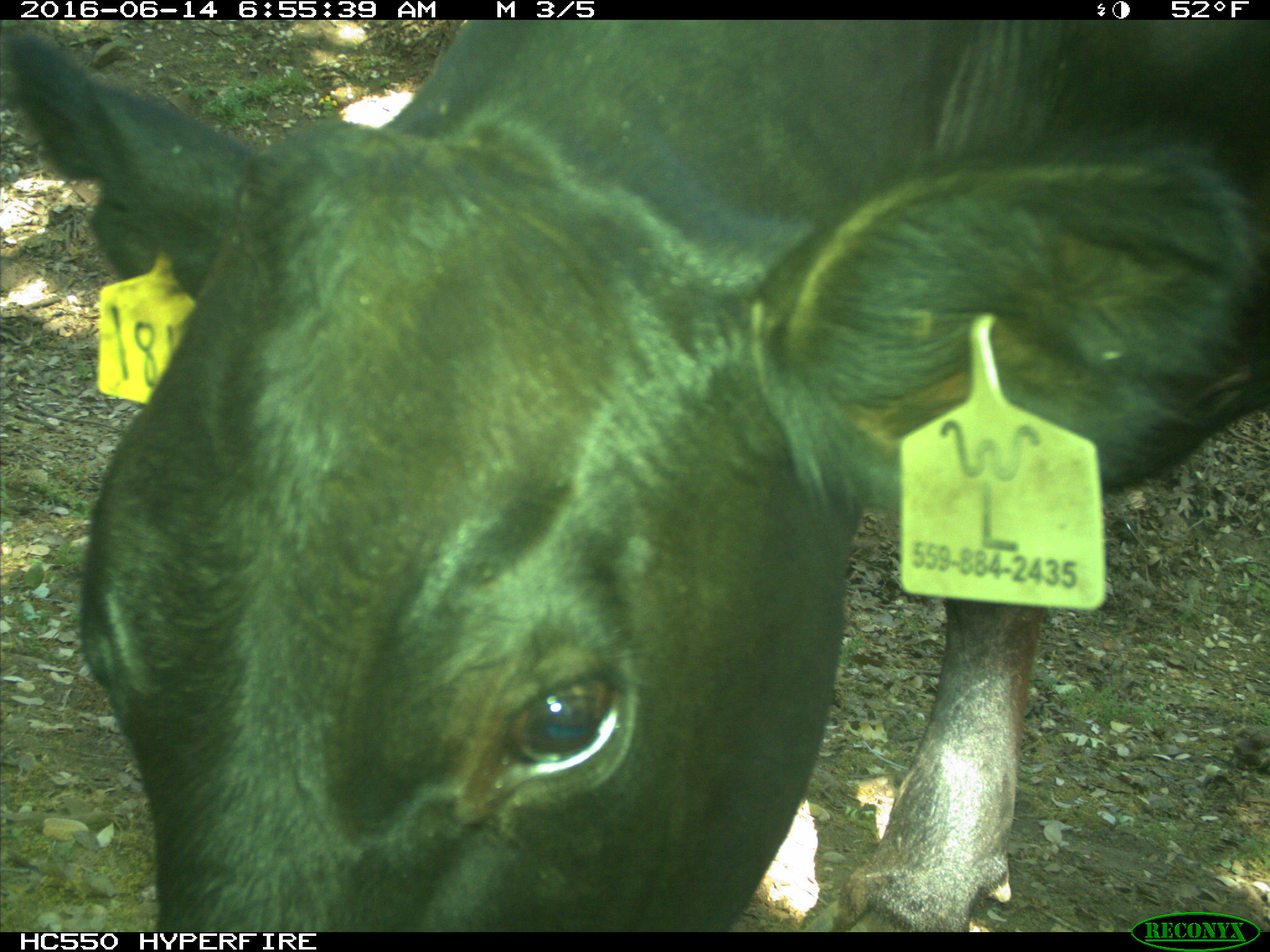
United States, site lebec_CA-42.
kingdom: Animalia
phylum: Chordata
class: Mammalia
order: Artiodactyla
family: Bovidae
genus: Bos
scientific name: Bos taurus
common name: domestic cow